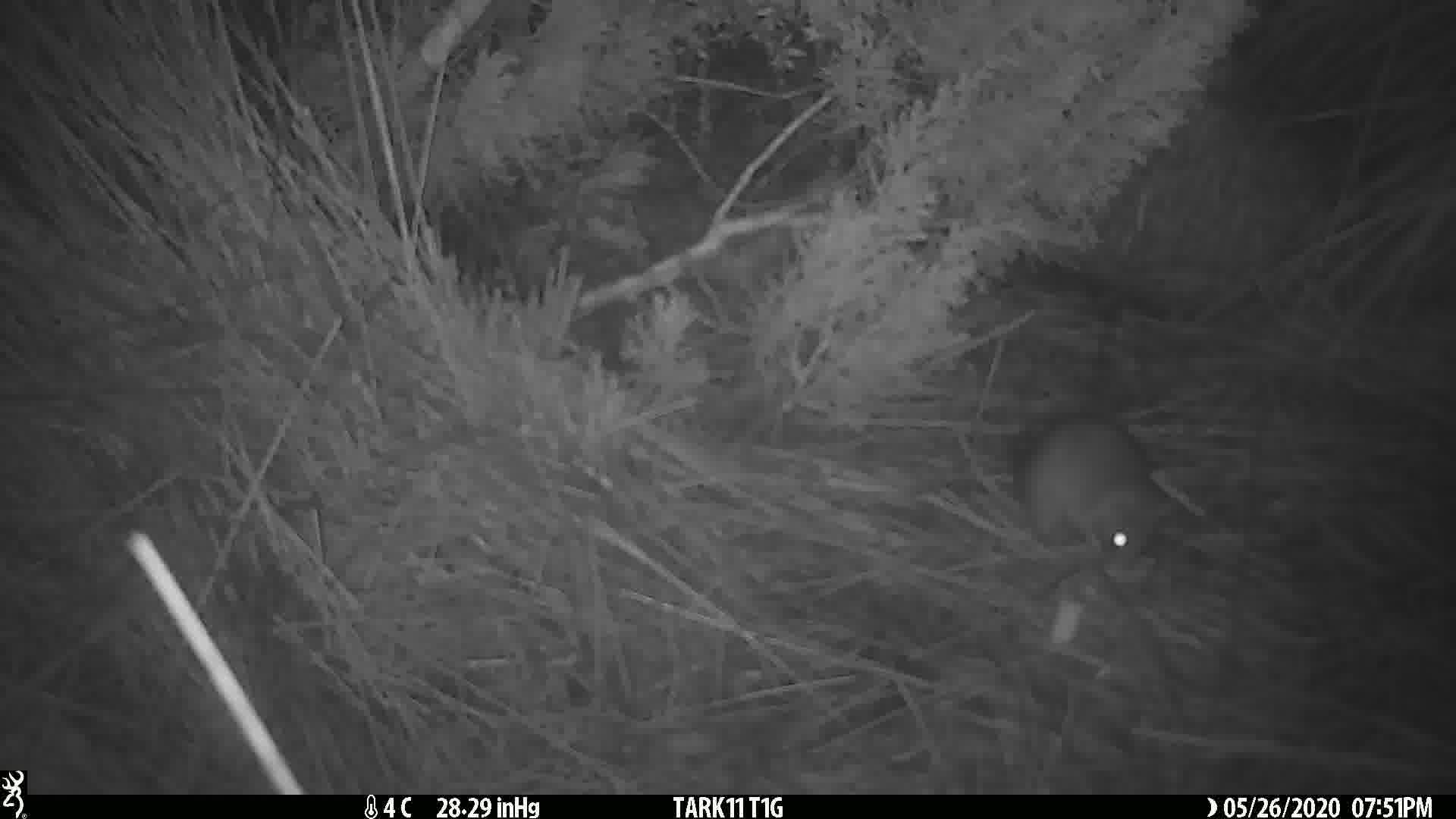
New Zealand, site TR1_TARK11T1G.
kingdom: Animalia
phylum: Chordata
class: Mammalia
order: Rodentia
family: Muridae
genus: Rattus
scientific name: Rattus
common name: rat